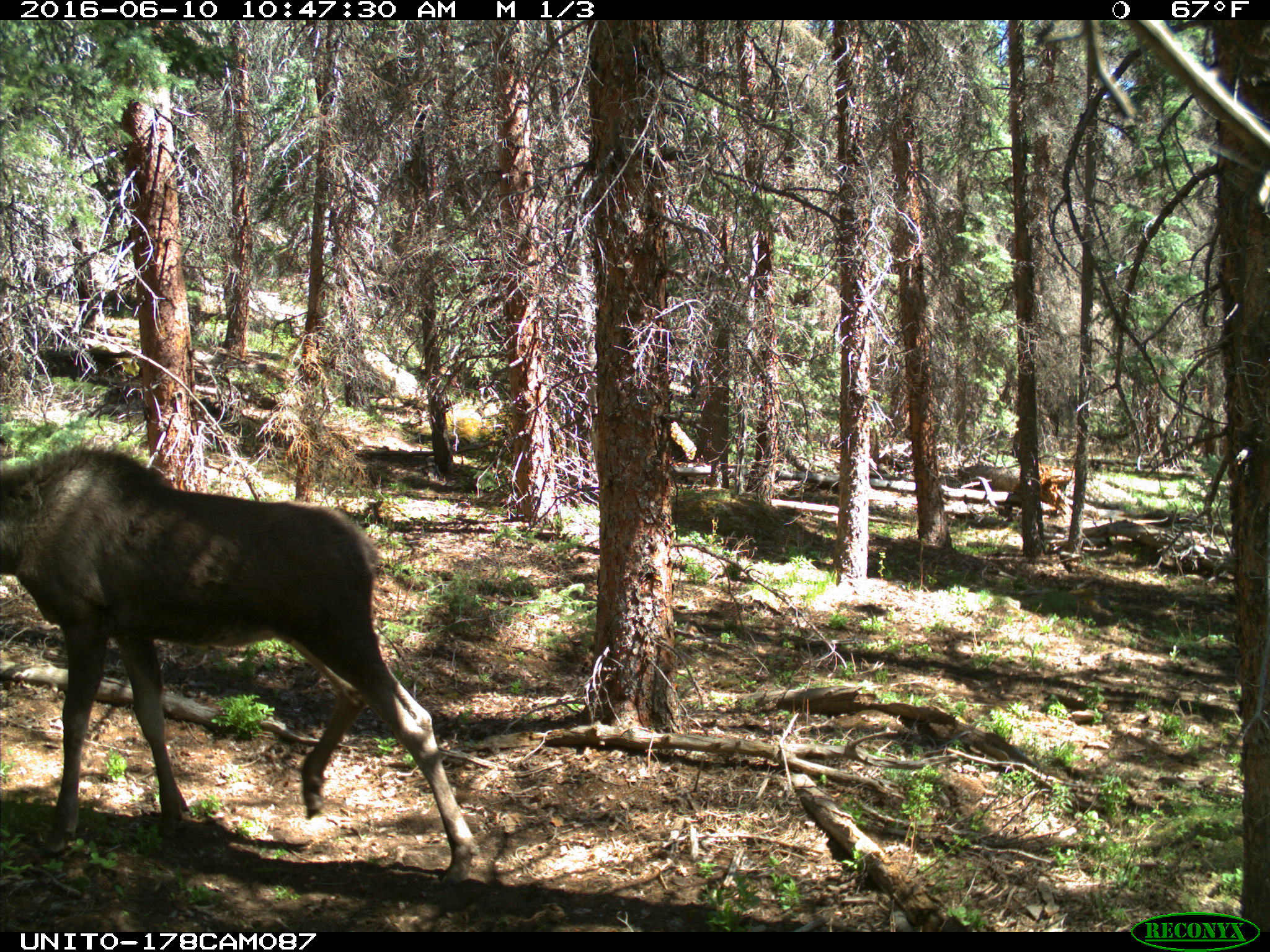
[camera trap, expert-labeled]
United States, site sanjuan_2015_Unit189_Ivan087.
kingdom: Animalia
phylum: Chordata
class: Mammalia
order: Artiodactyla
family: Cervidae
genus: Alces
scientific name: Alces alces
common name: moose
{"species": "Alces alces (moose)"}